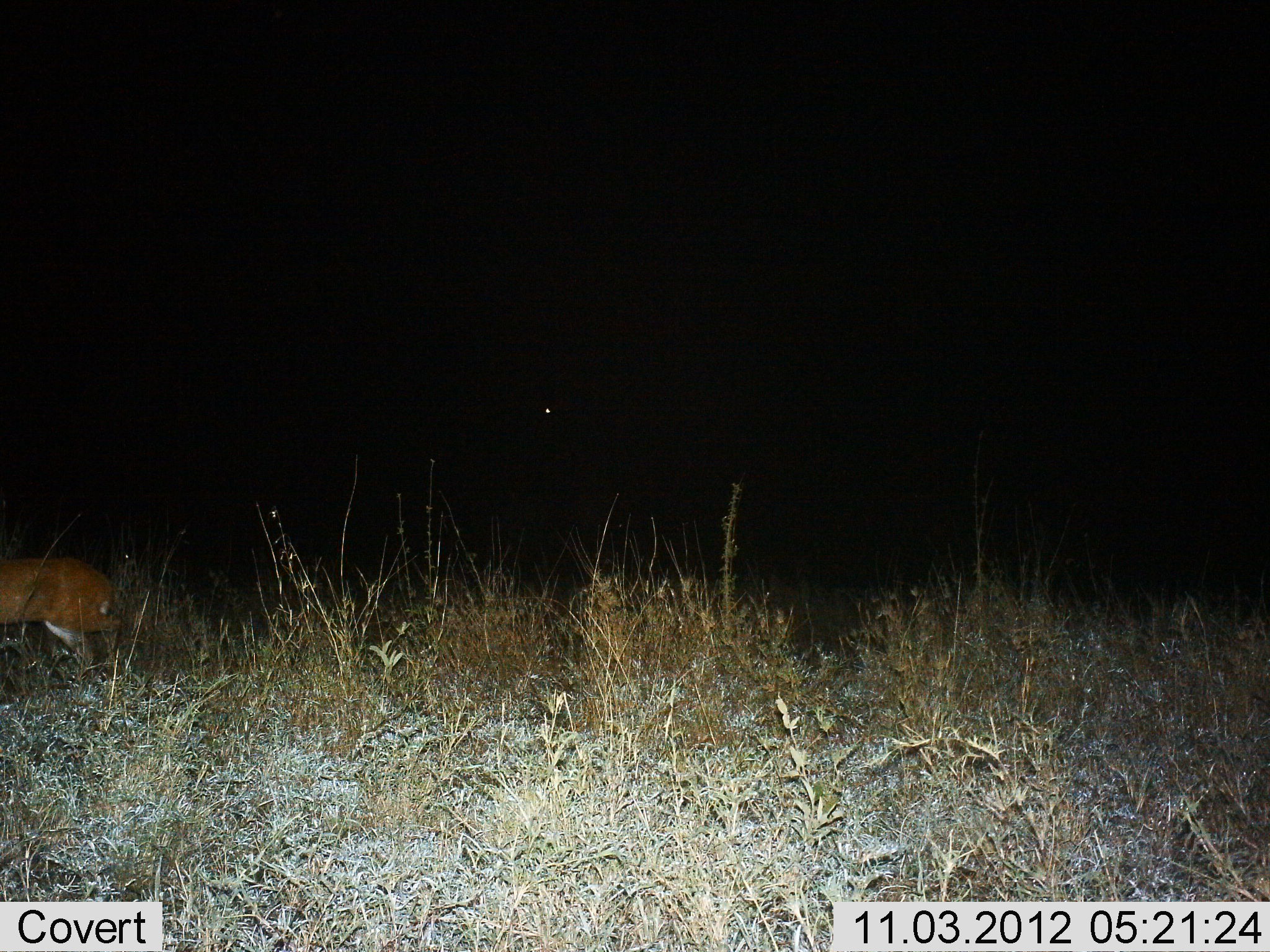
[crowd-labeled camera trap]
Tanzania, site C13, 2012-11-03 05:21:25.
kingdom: Animalia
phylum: Chordata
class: Mammalia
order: Artiodactyla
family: Bovidae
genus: Redunca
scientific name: Redunca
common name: reedbuck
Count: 1.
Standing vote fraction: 33%.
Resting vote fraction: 0%.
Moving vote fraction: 67%.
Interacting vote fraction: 0%.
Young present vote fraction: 0%.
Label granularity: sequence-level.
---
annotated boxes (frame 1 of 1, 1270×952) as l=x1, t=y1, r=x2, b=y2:
animal: l=0, t=555, r=123, b=684